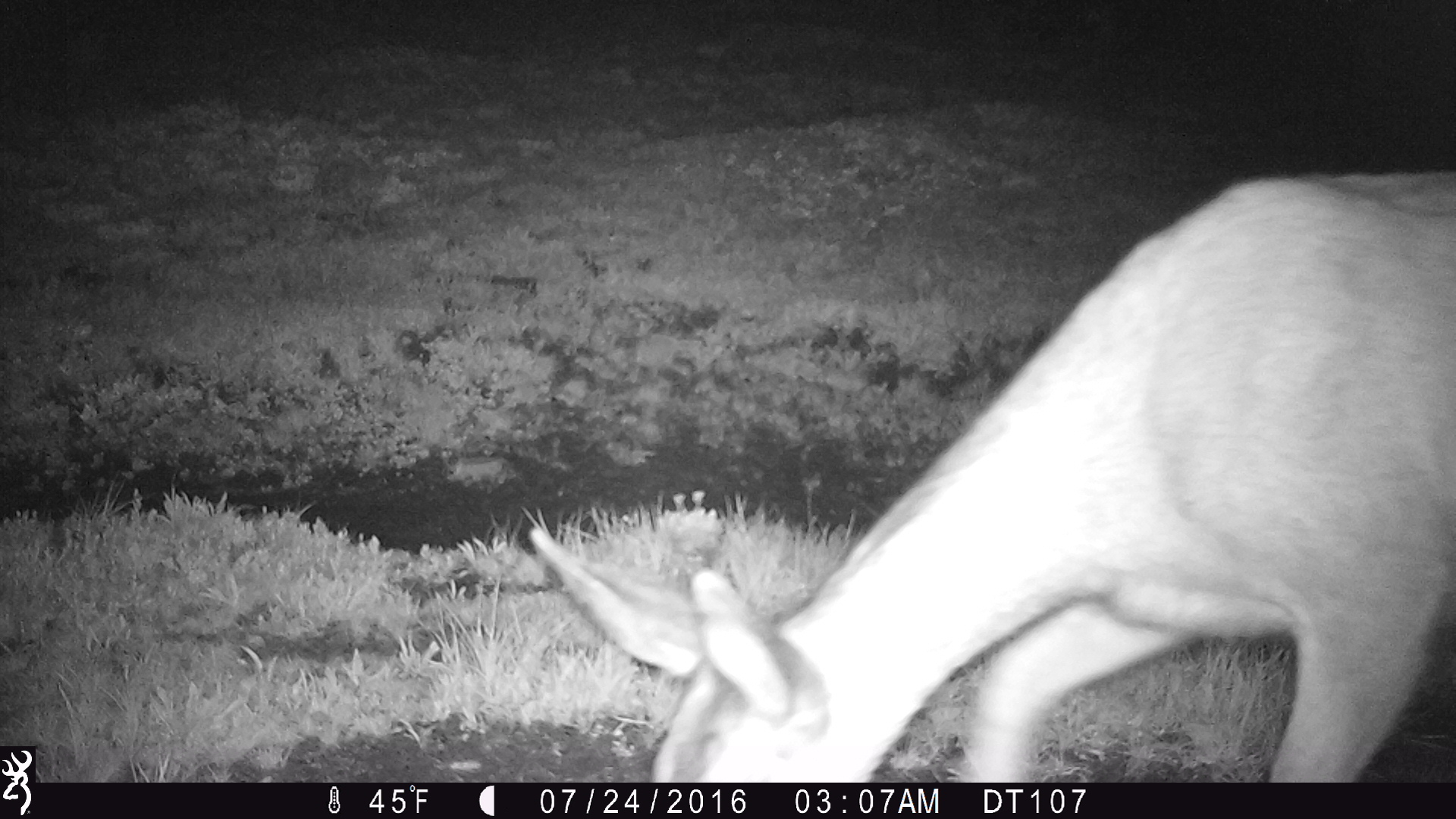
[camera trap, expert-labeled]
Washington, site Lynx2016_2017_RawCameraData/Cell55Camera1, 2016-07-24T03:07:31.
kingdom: Animalia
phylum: Chordata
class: Mammalia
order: Artiodactyla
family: Cervidae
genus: Odocoileus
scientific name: Odocoileus hemionus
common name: mule deer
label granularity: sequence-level